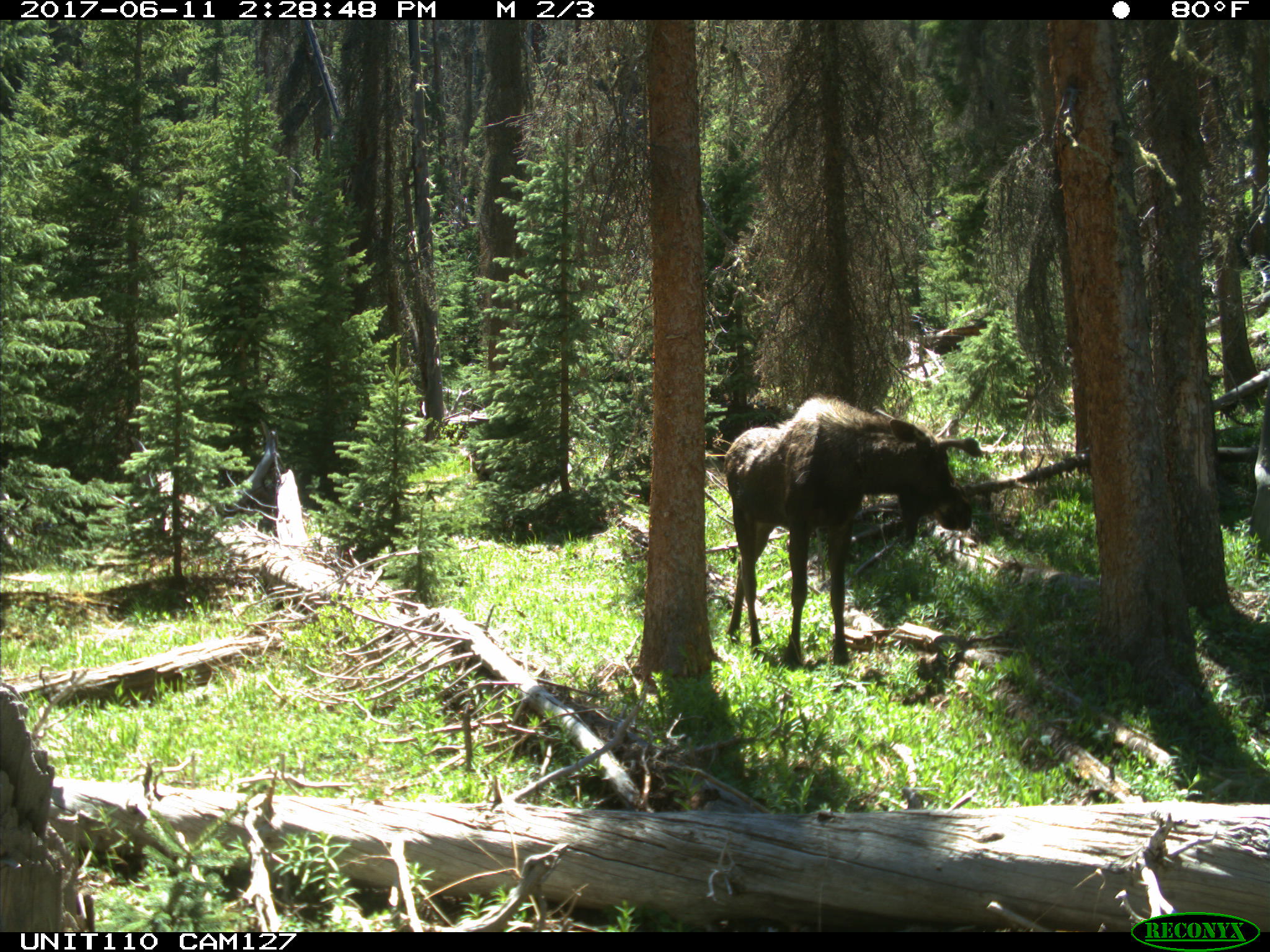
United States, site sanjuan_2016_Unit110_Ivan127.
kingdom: Animalia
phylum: Chordata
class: Mammalia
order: Artiodactyla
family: Cervidae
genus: Alces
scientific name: Alces alces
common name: moose